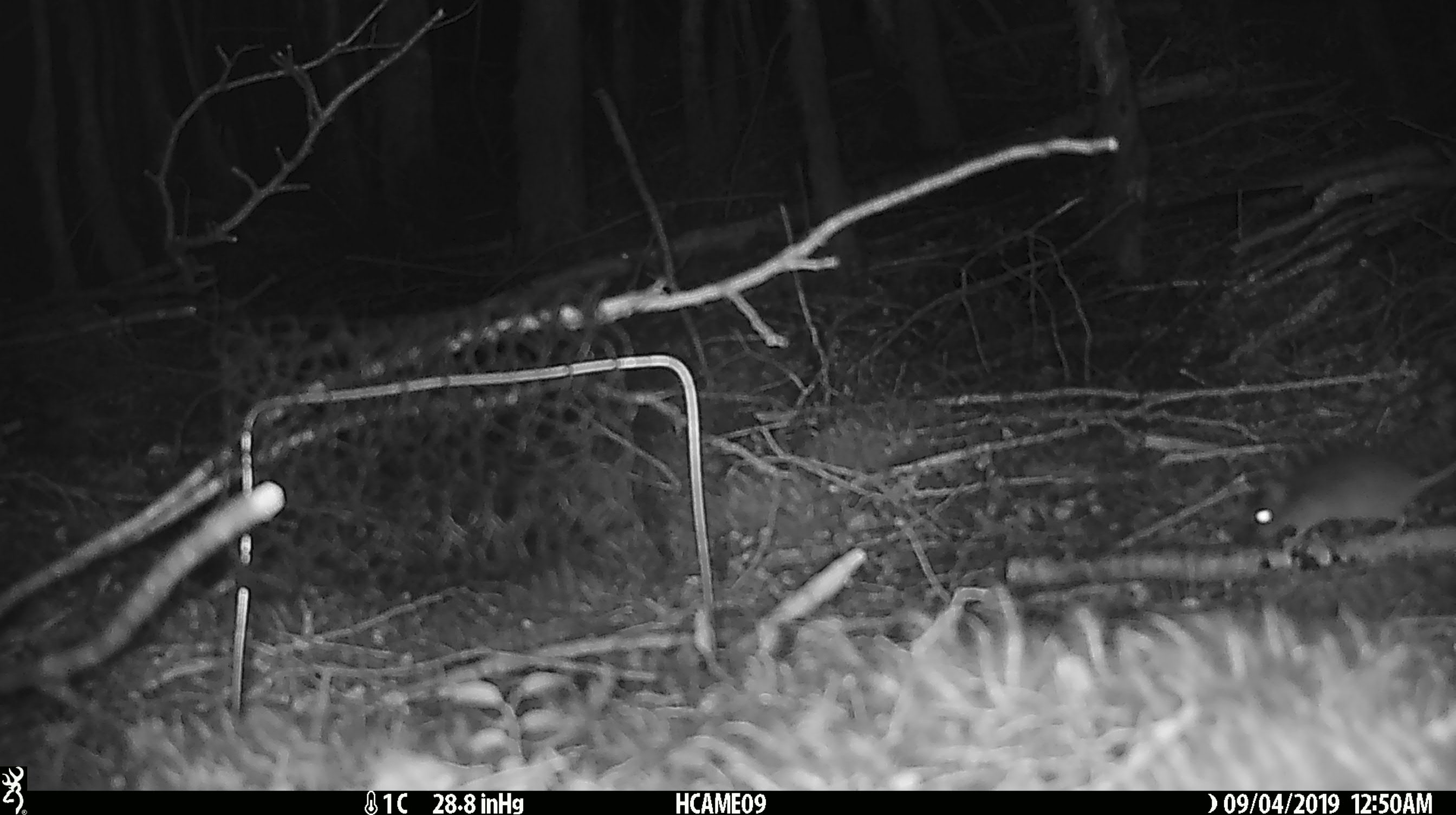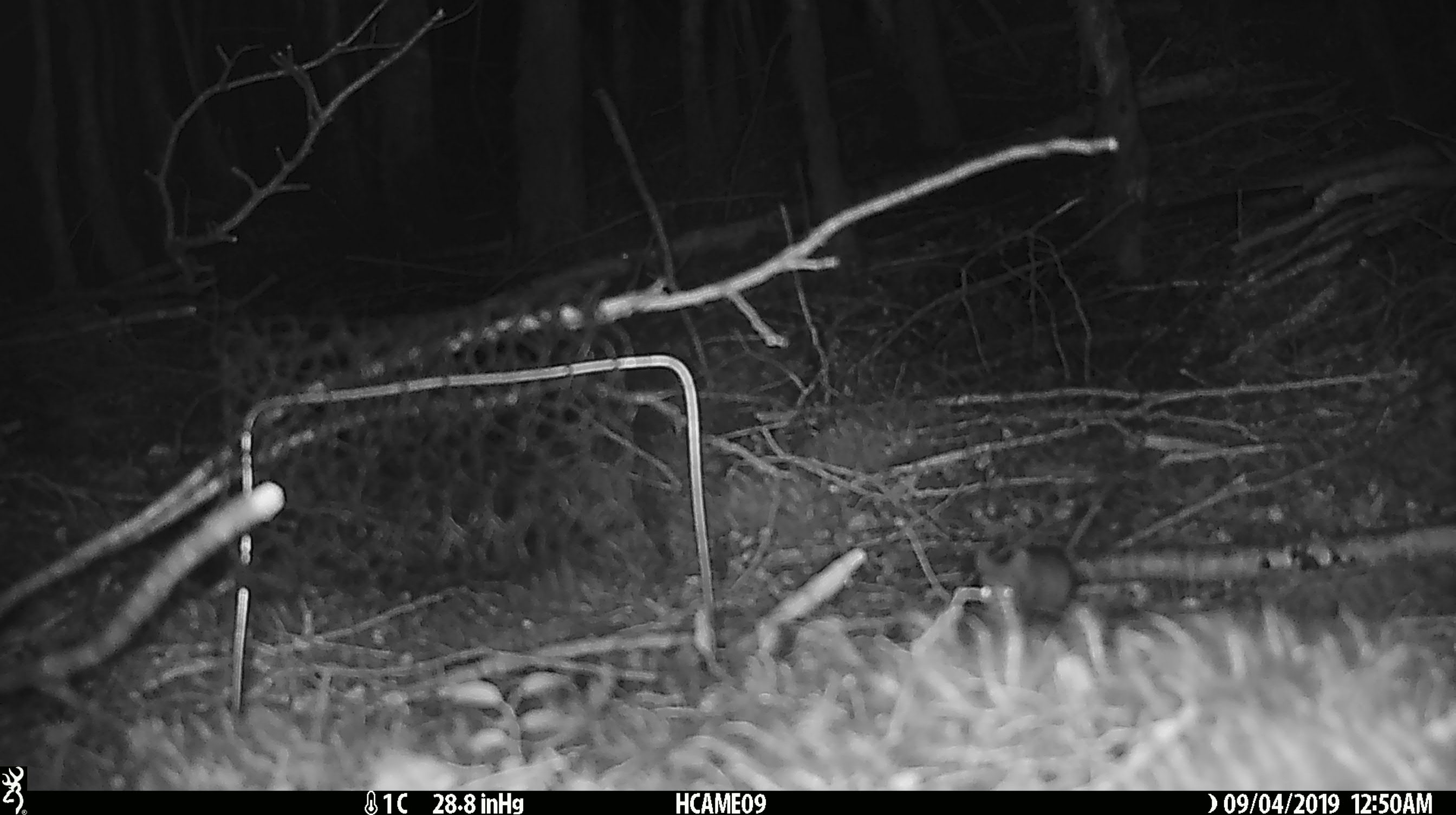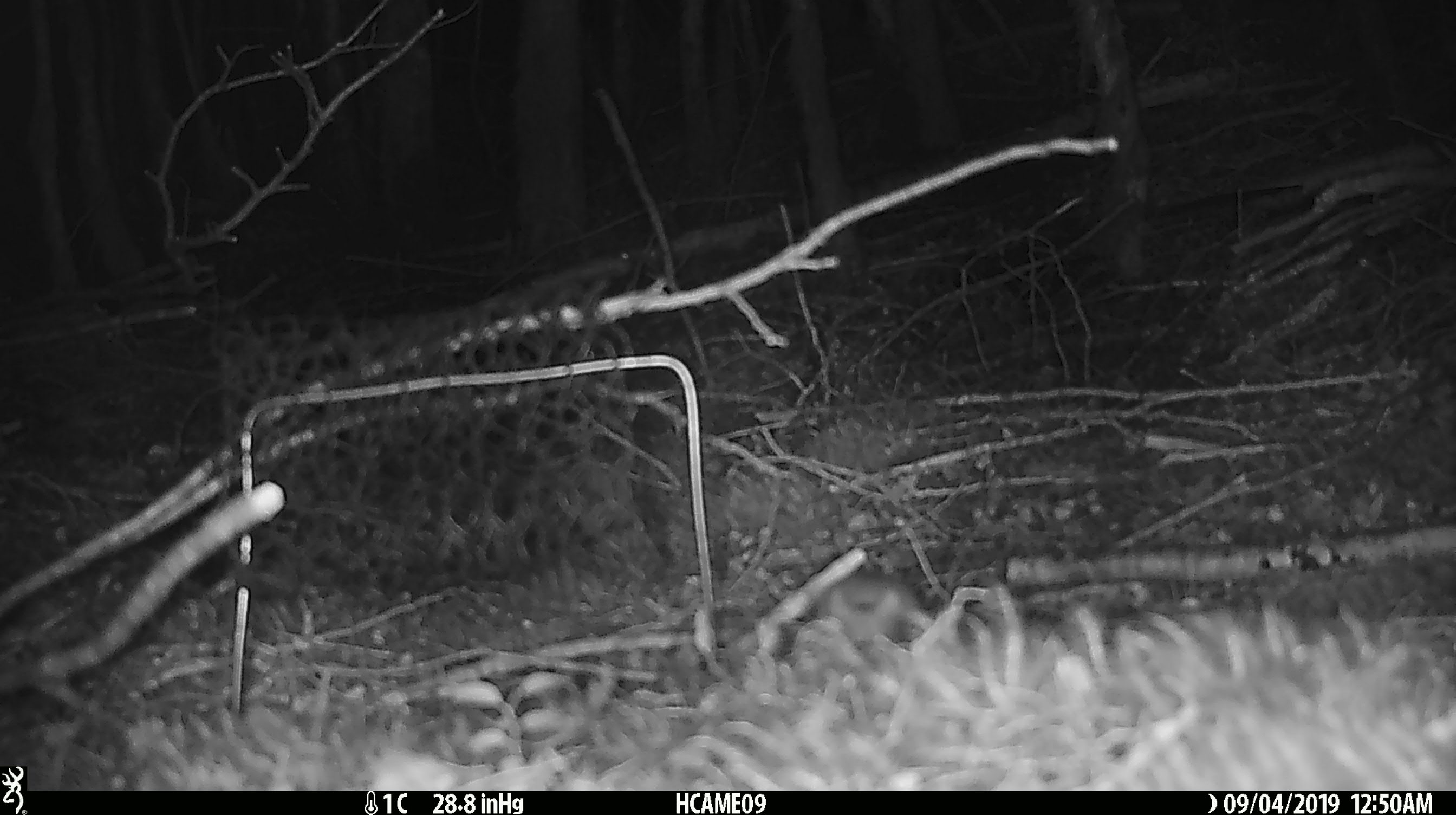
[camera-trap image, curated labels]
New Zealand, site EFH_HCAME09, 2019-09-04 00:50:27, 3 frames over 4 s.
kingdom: Animalia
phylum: Chordata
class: Mammalia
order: Rodentia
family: Muridae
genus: Mus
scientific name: Mus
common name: mouse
Mouse (Mus).